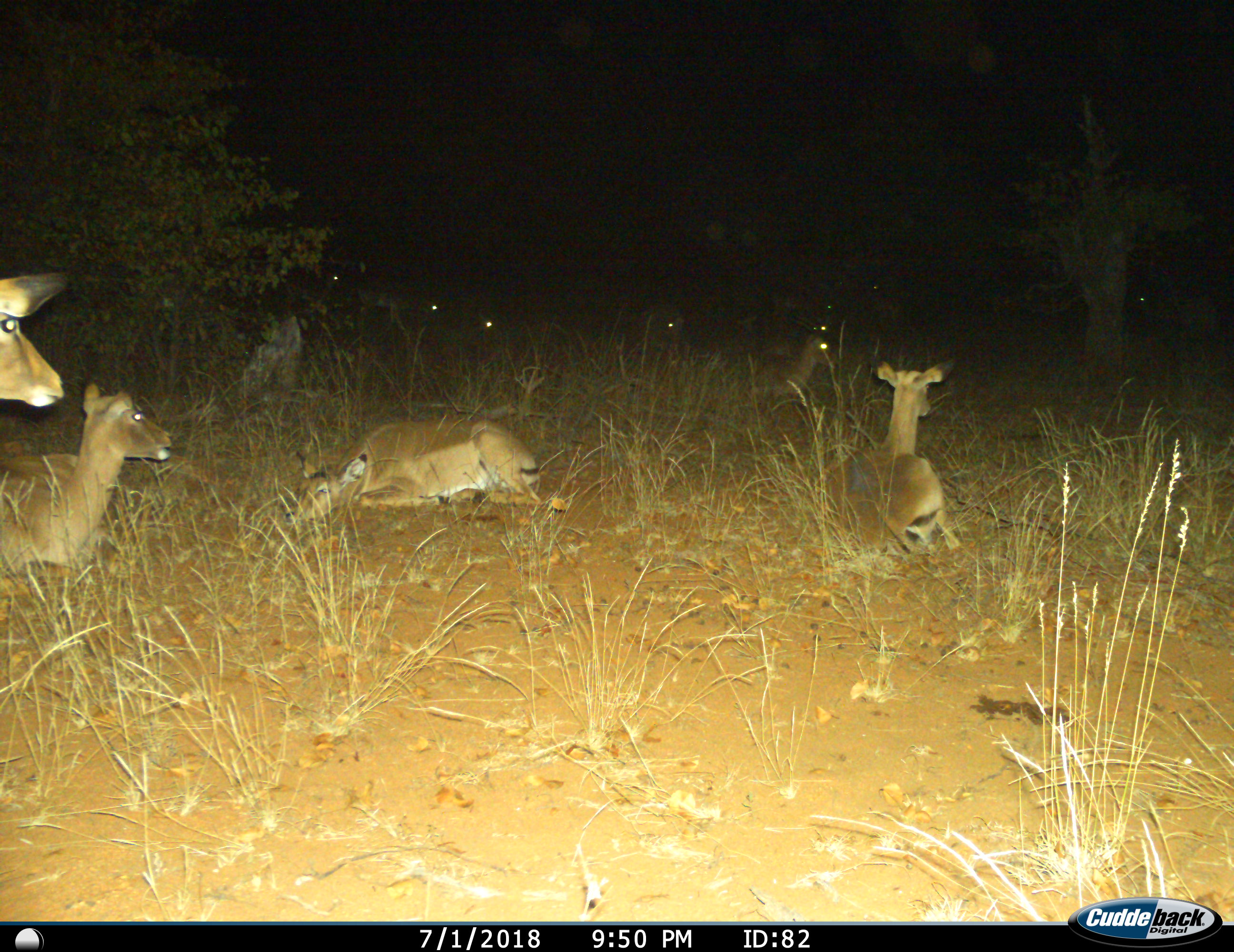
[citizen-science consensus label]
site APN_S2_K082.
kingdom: Animalia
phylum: Chordata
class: Mammalia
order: Artiodactyla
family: Bovidae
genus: Aepyceros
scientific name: Aepyceros melampus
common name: impala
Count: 11-50.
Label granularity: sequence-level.